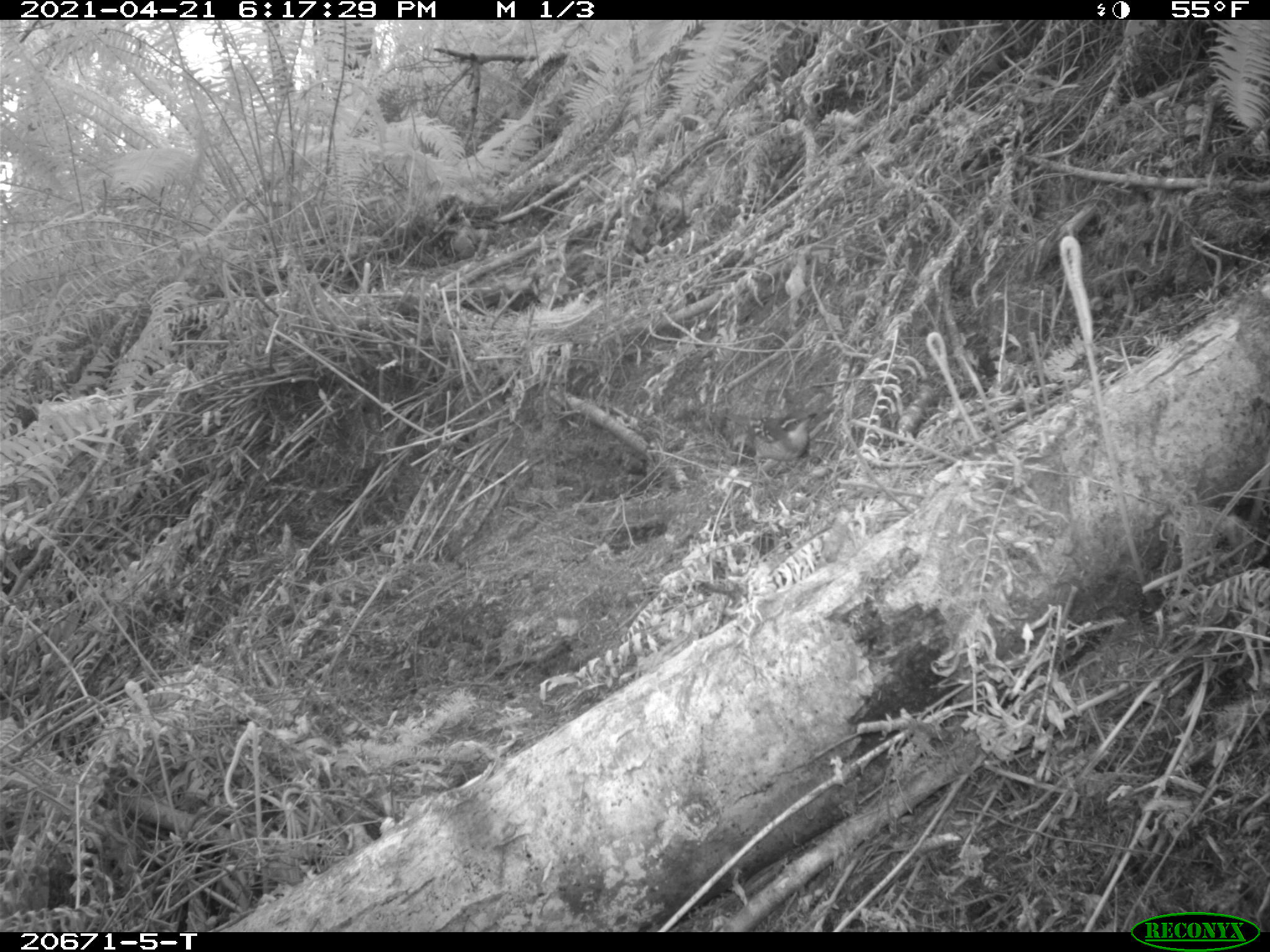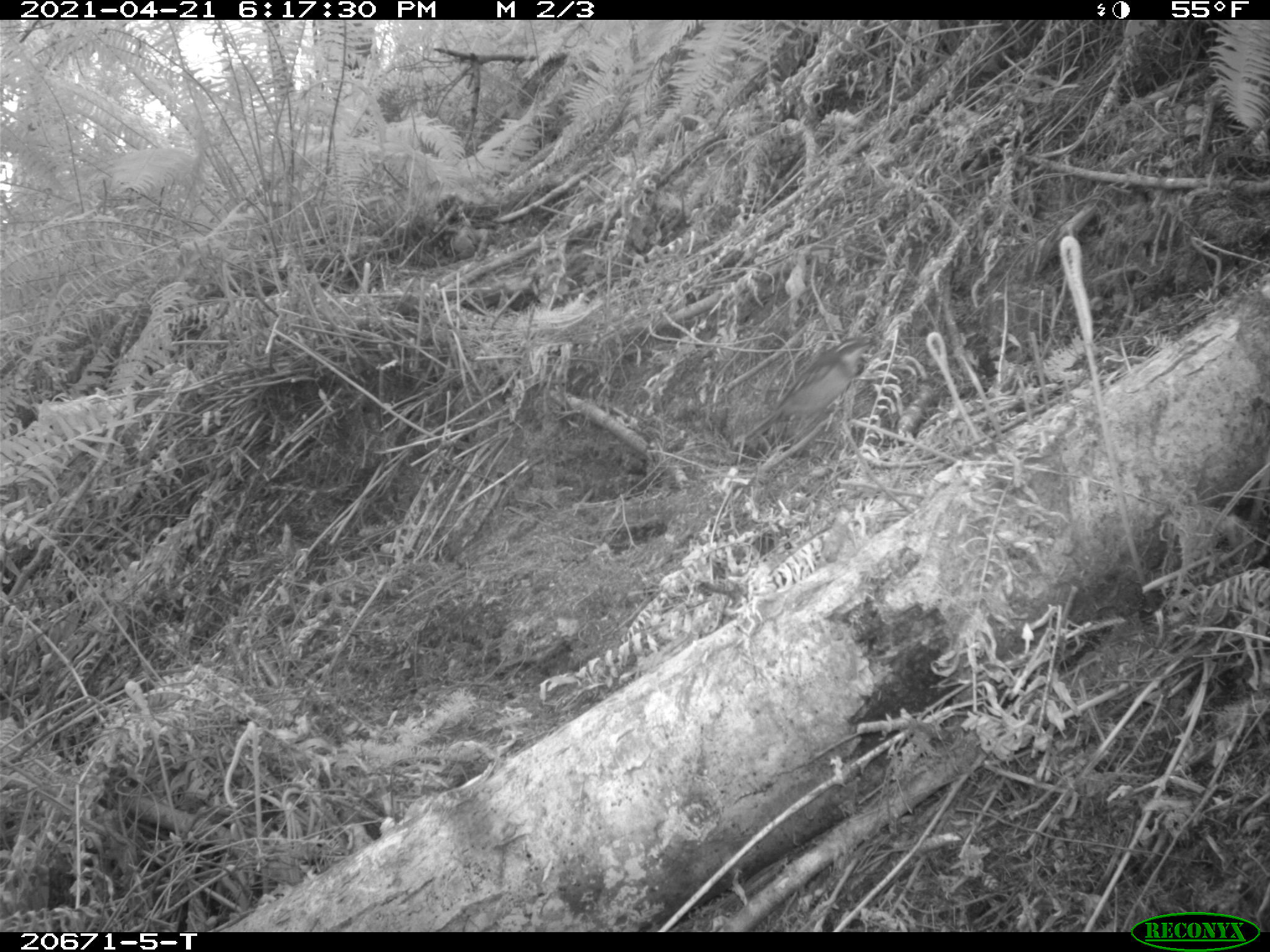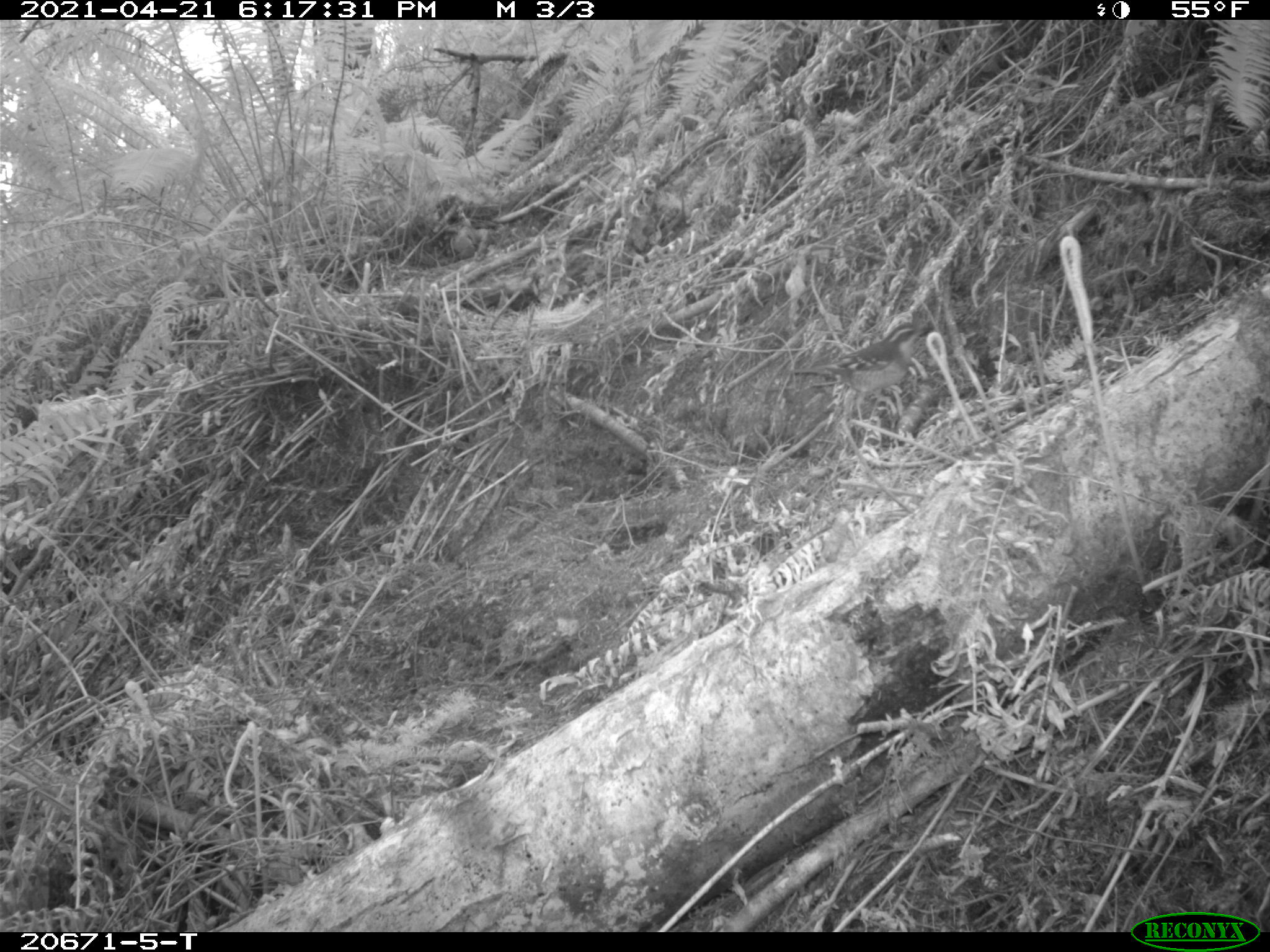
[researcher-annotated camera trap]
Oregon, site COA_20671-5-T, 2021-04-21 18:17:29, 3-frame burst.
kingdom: Animalia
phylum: Chordata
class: Aves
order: Passeriformes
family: Turdidae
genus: Ixoreus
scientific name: Ixoreus naevius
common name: varied thrush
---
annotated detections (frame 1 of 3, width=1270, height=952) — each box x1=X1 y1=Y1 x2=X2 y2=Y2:
varied thrush: x1=691 y1=378 x2=828 y2=484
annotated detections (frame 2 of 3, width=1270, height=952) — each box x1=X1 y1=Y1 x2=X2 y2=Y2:
varied thrush: x1=726 y1=318 x2=891 y2=464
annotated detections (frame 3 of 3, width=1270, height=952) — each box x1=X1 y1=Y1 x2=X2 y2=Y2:
varied thrush: x1=785 y1=297 x2=953 y2=430